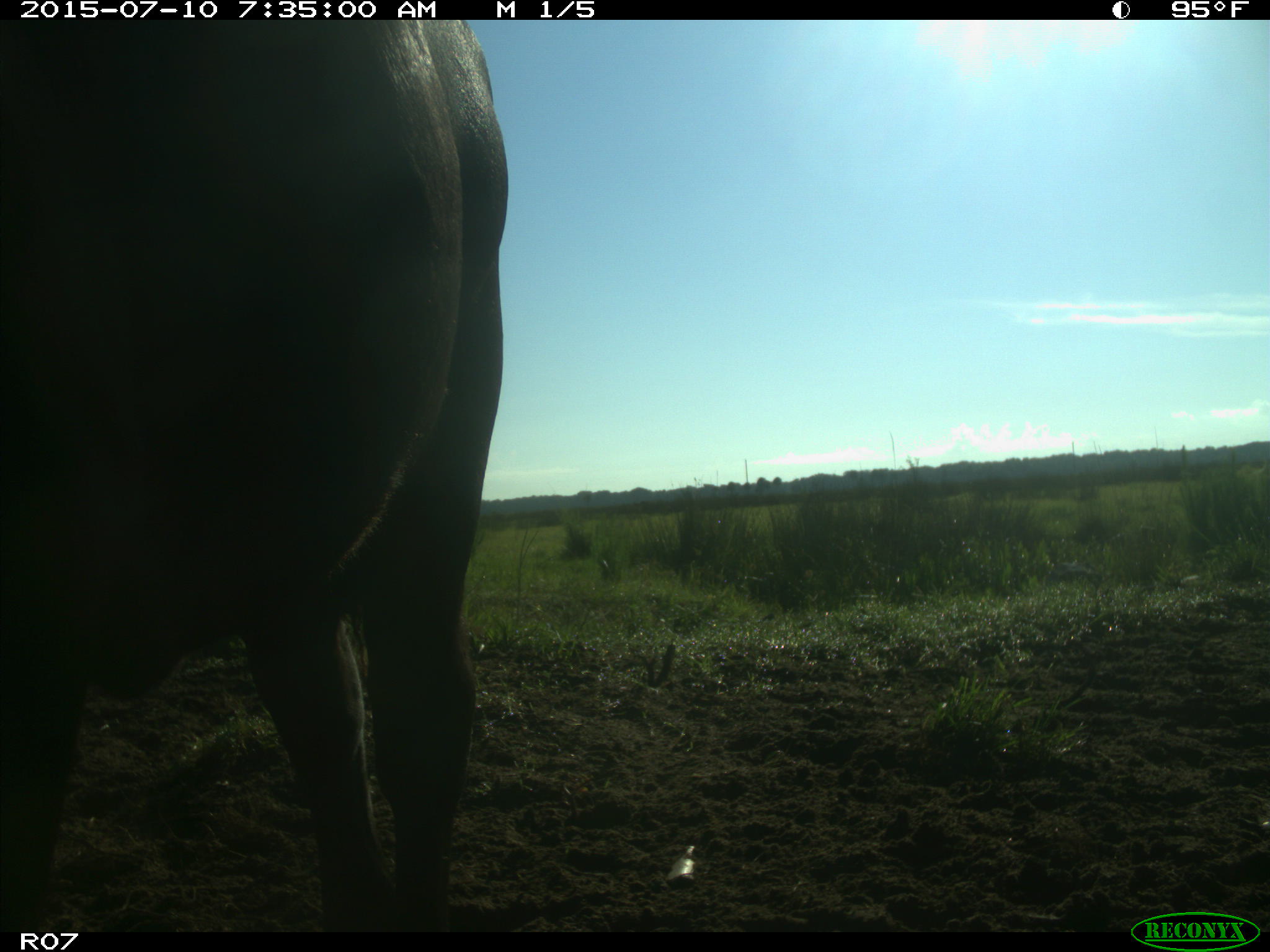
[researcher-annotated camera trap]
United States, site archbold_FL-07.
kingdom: Animalia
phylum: Chordata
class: Mammalia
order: Artiodactyla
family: Bovidae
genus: Bos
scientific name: Bos taurus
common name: domestic cow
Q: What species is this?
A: Bos taurus (domestic cow).